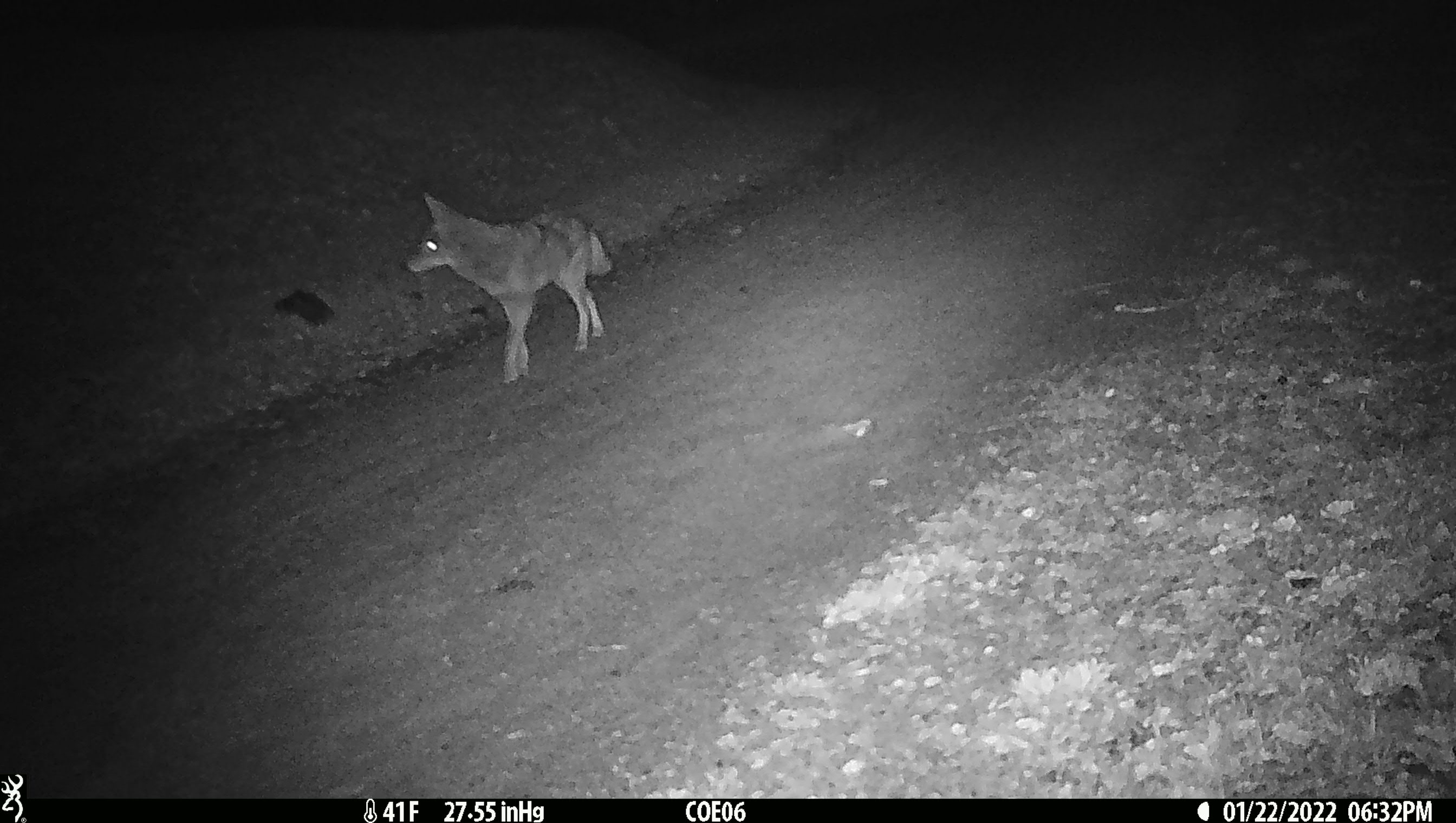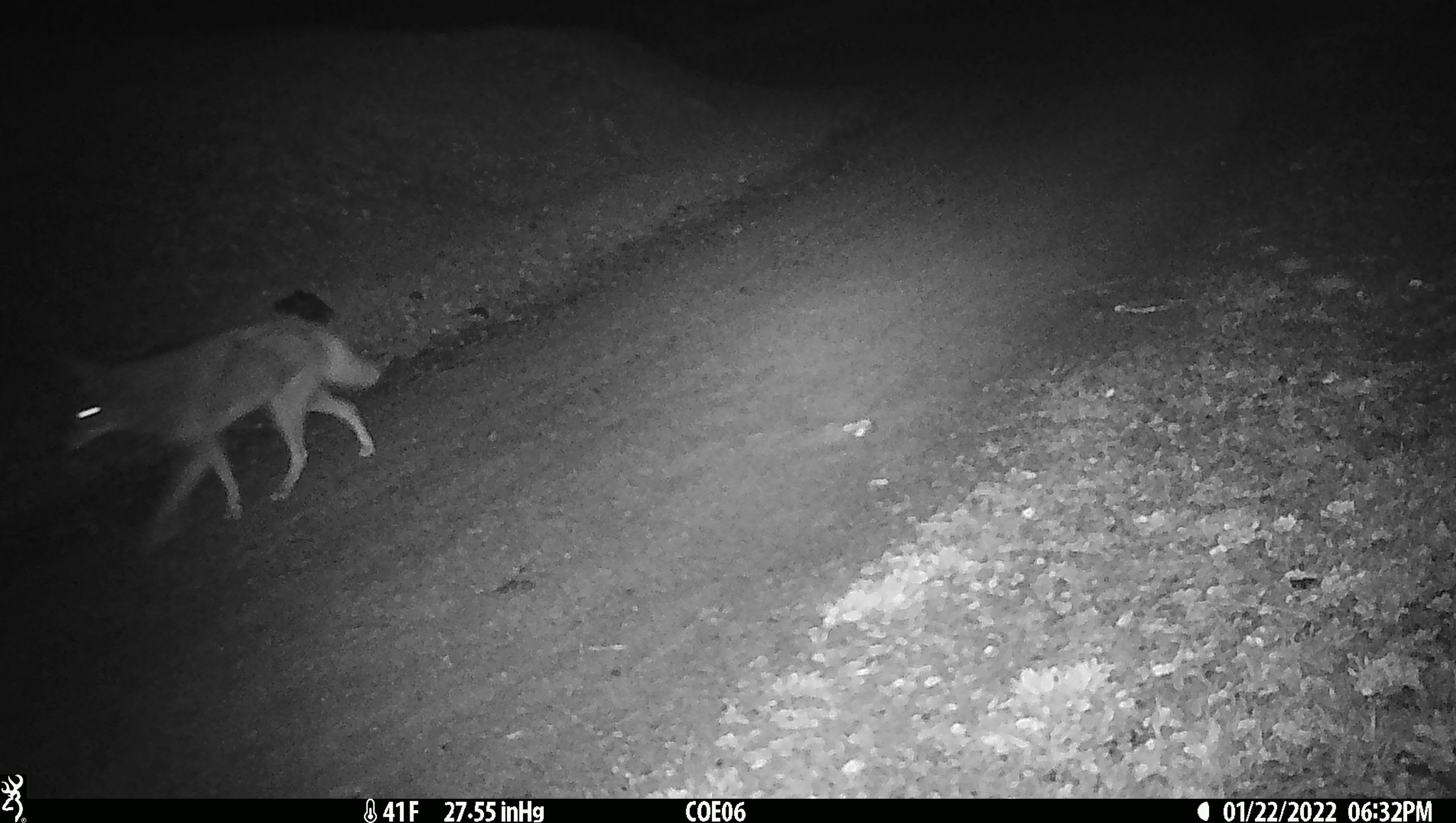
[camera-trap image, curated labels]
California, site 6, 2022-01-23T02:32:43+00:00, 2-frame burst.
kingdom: Animalia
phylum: Chordata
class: Mammalia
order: Carnivora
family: Canidae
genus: Canis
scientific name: Canis latrans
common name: coyote